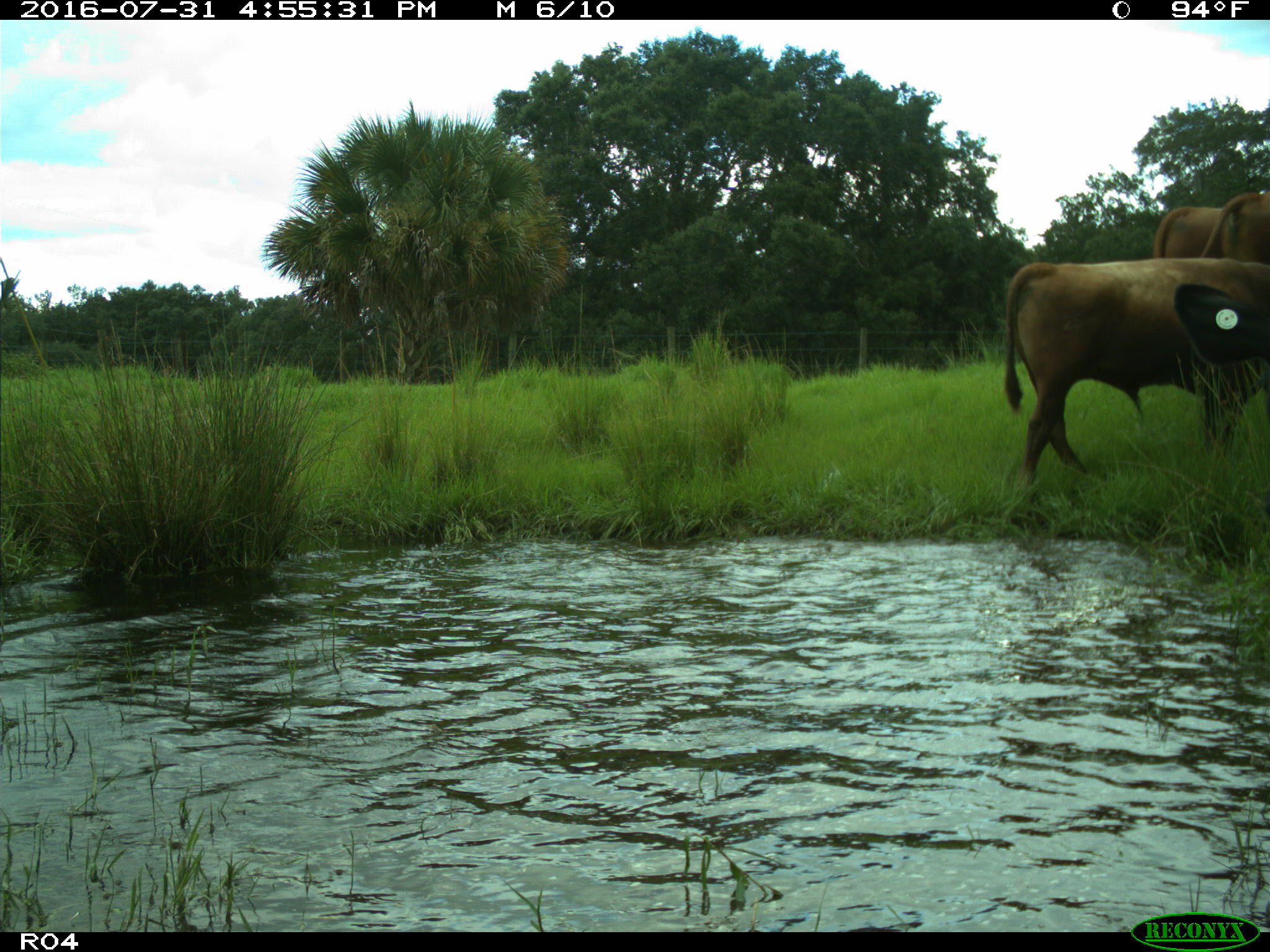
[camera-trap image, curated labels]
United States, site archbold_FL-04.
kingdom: Animalia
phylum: Chordata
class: Mammalia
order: Artiodactyla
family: Bovidae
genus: Bos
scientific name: Bos taurus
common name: domestic cow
Bos taurus (domestic cow).